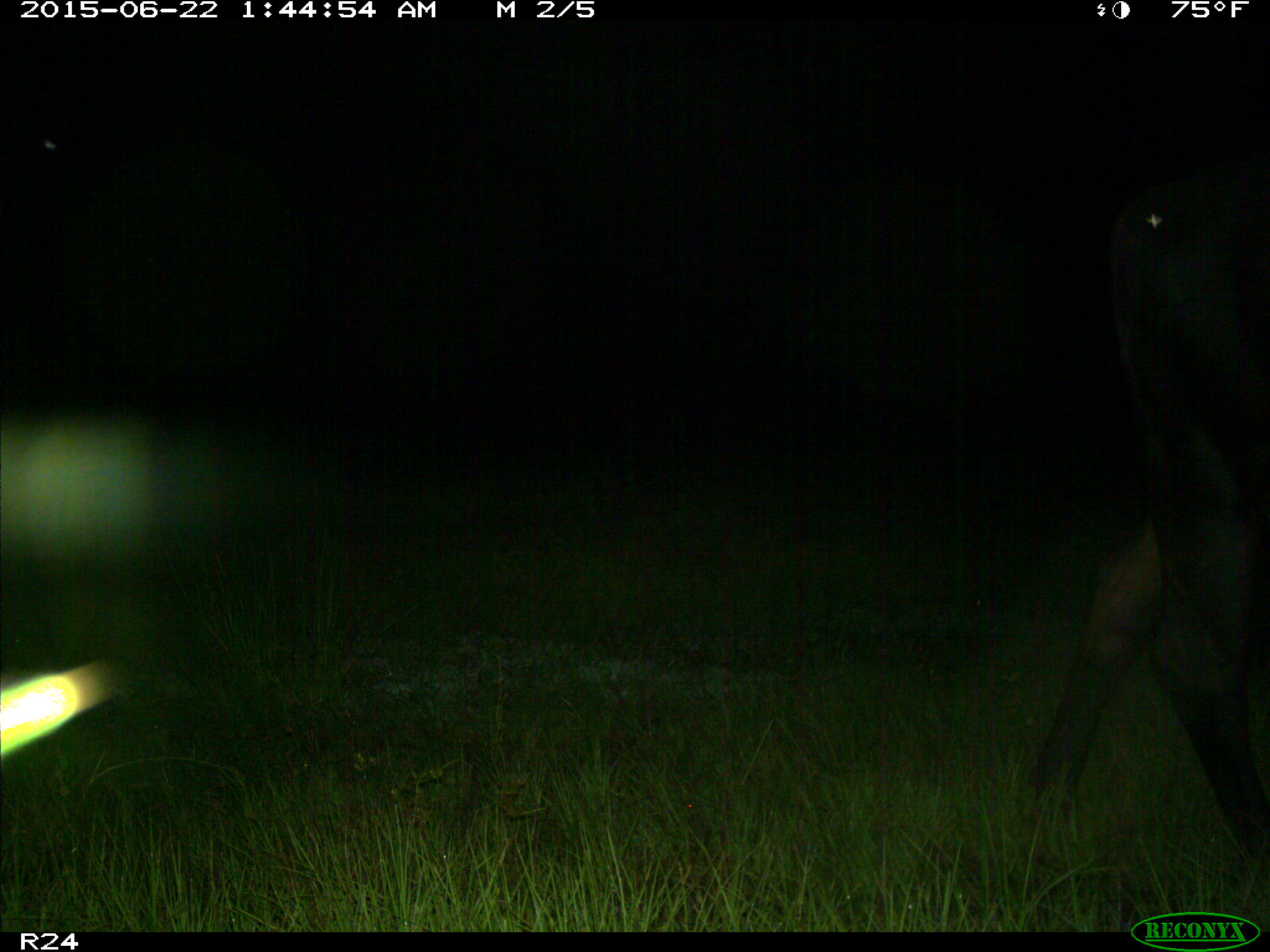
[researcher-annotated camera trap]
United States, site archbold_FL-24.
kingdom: Animalia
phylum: Chordata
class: Mammalia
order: Artiodactyla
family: Bovidae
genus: Bos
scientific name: Bos taurus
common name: domestic cow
Bos taurus (domestic cow).